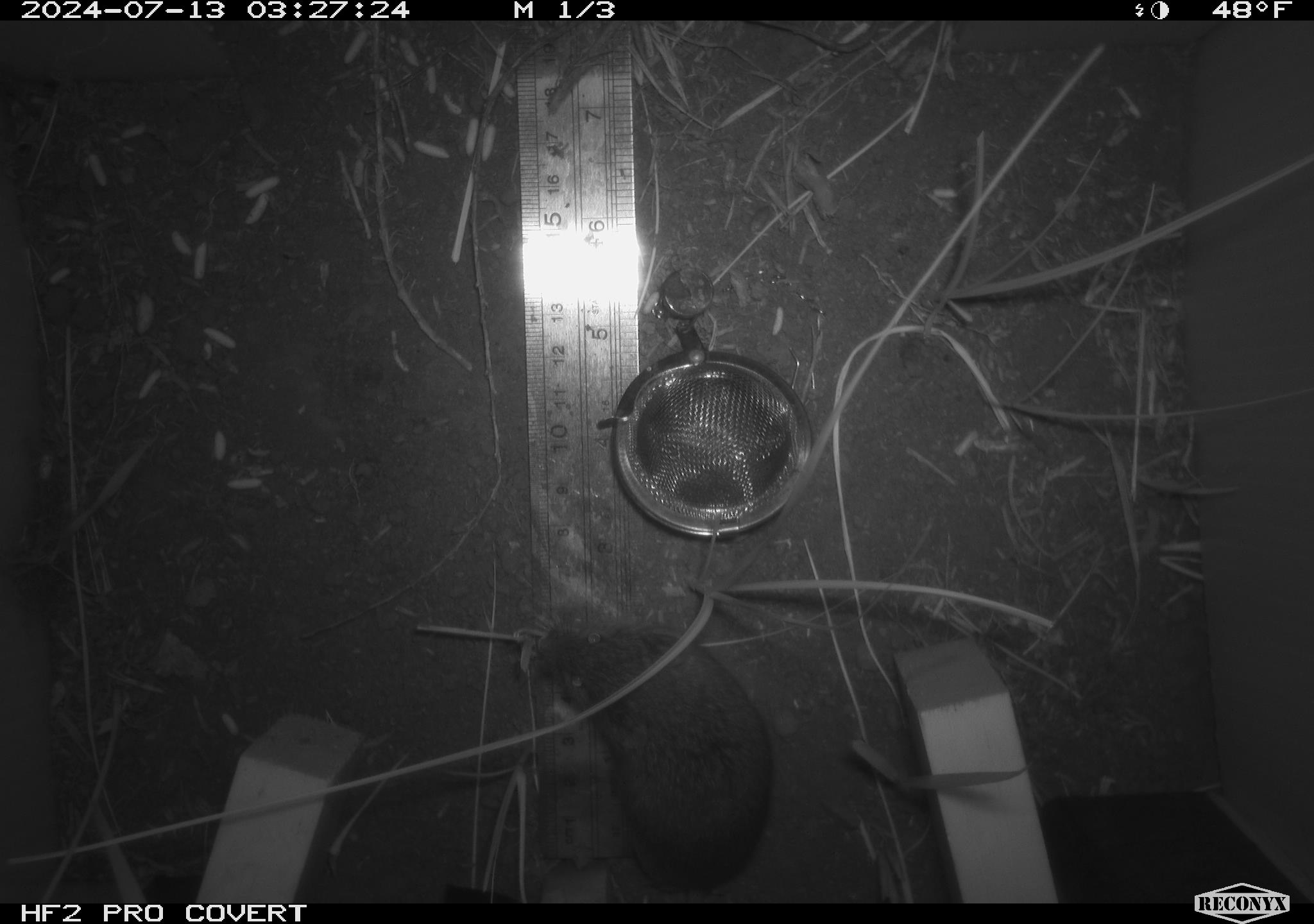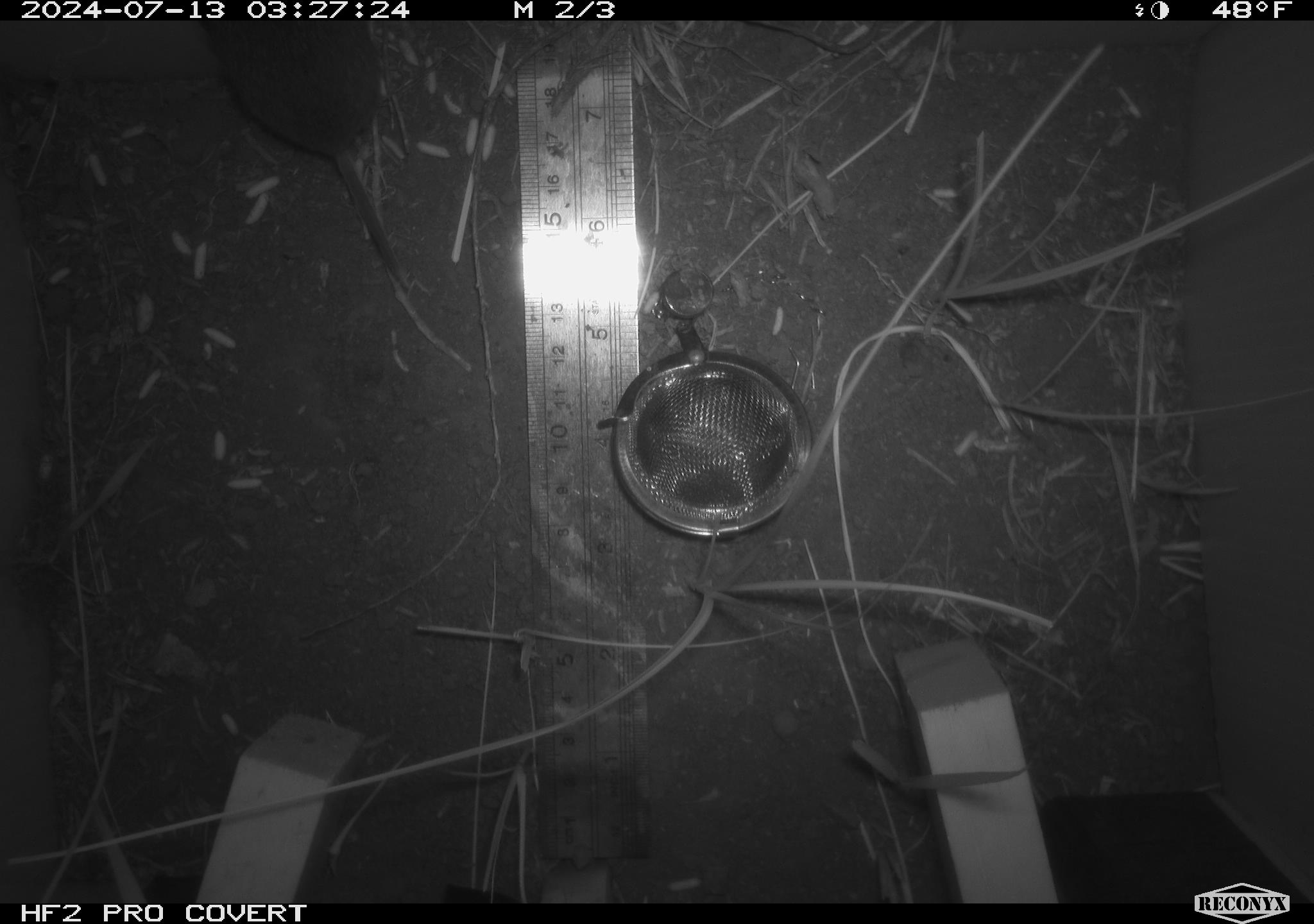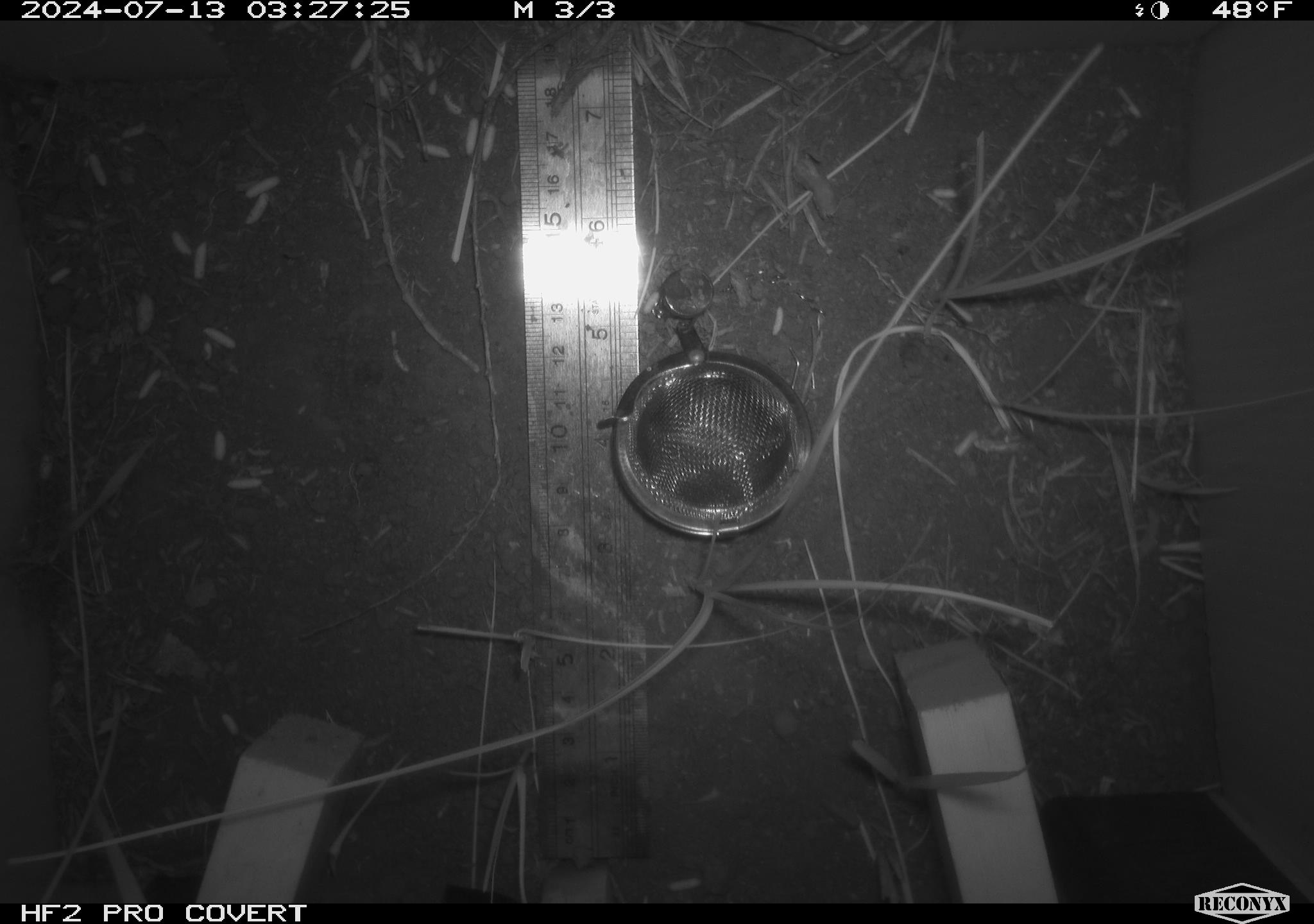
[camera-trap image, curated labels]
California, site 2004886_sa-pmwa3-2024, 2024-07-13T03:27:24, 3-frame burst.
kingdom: Animalia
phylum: Chordata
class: Mammalia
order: Rodentia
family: Cricetidae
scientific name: Arvicolinae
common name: voles, lemmings, and muskrats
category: arvicolinae subfamily